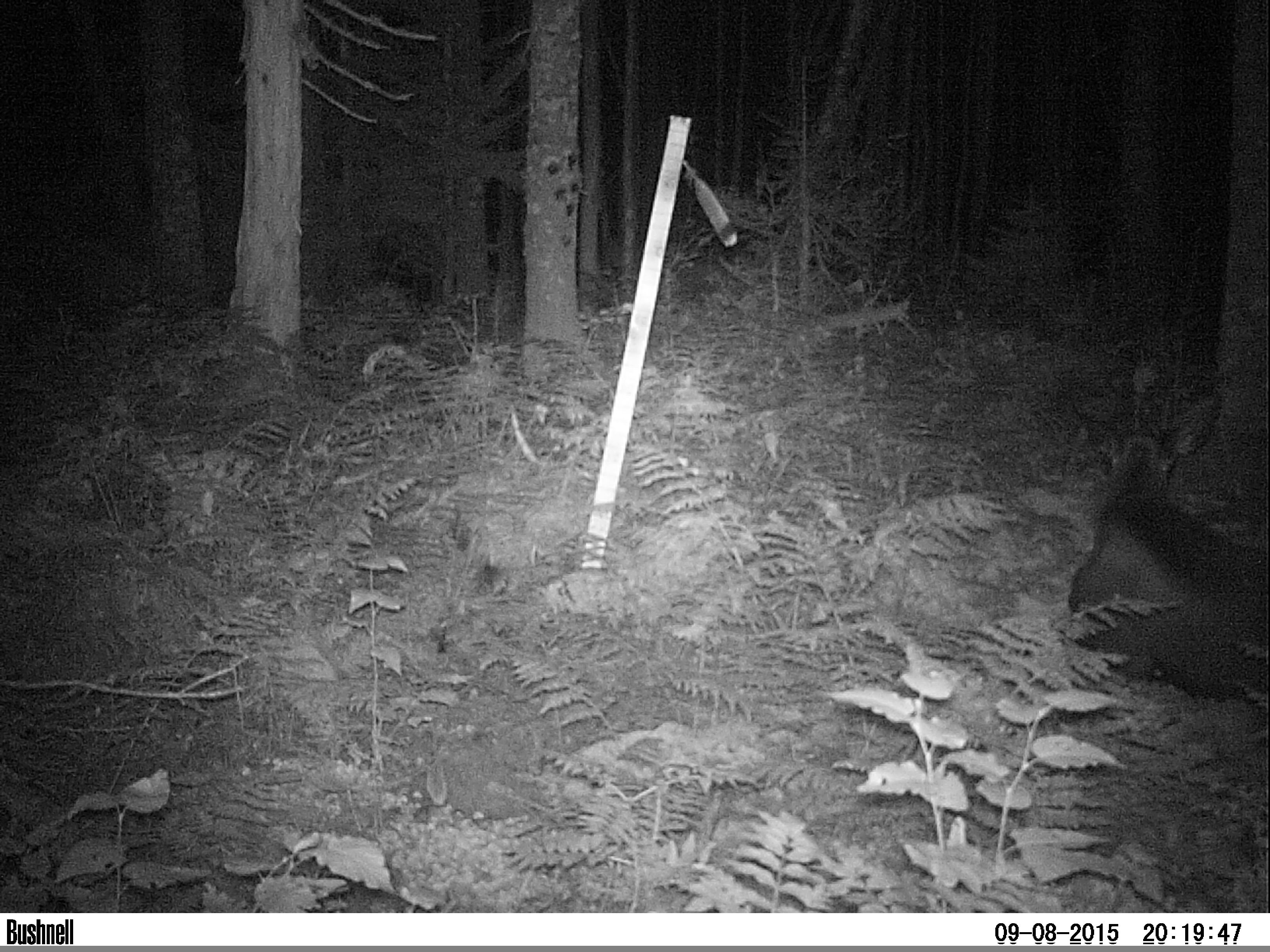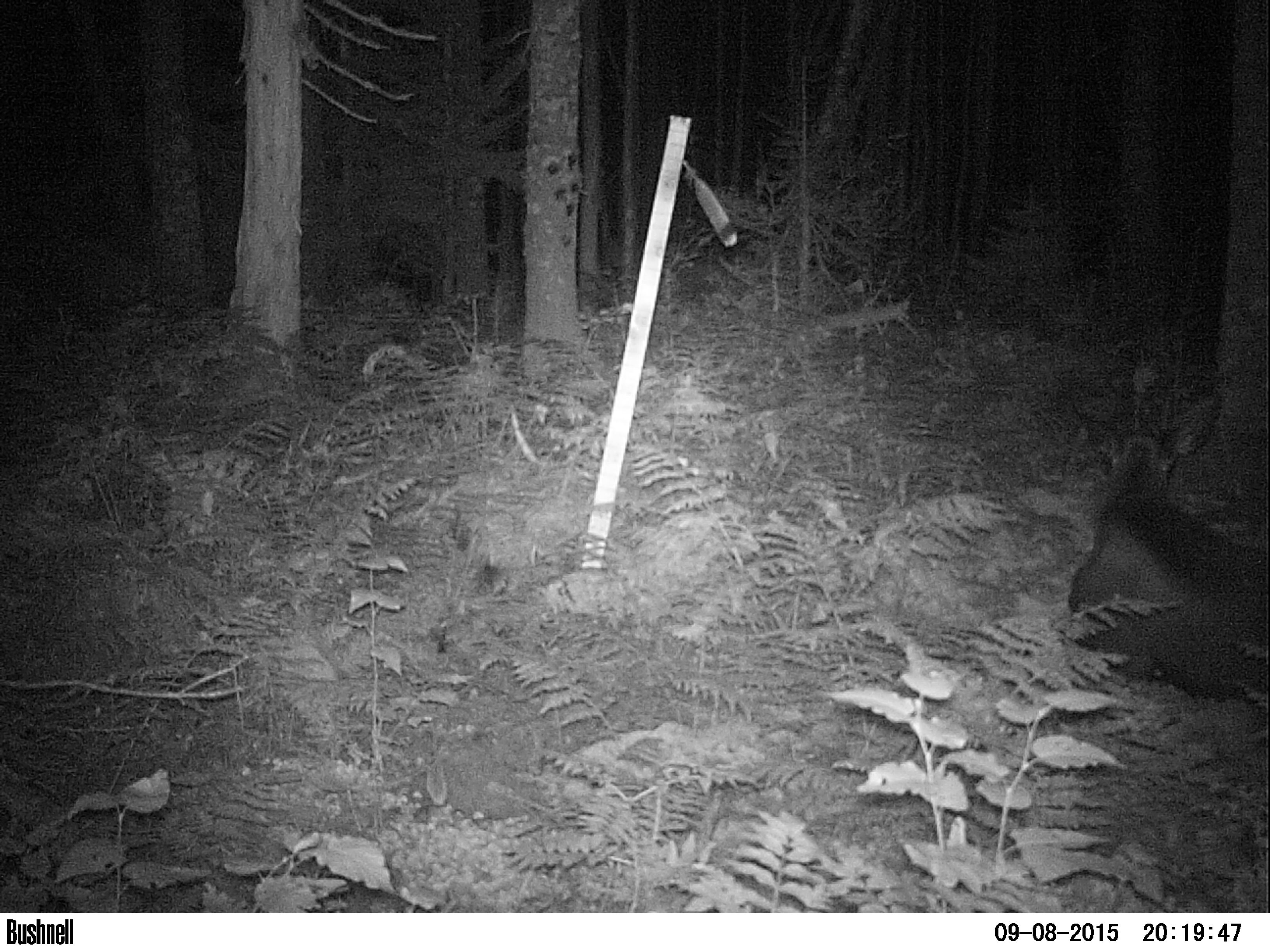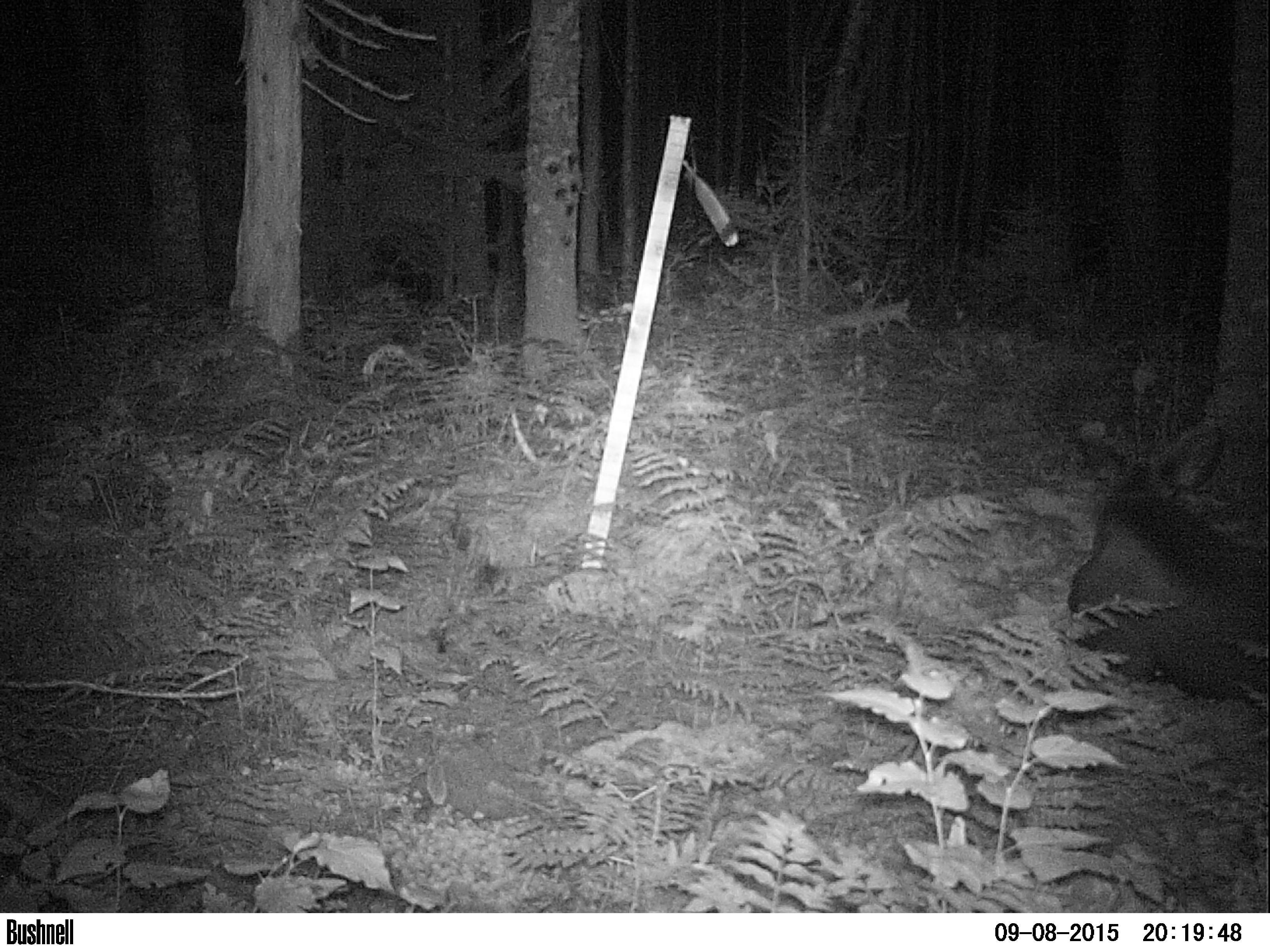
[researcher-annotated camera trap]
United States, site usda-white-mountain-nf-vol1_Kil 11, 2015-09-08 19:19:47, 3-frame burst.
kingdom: Animalia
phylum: Chordata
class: Mammalia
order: Artiodactyla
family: Cervidae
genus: Alces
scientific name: Alces alces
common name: moose